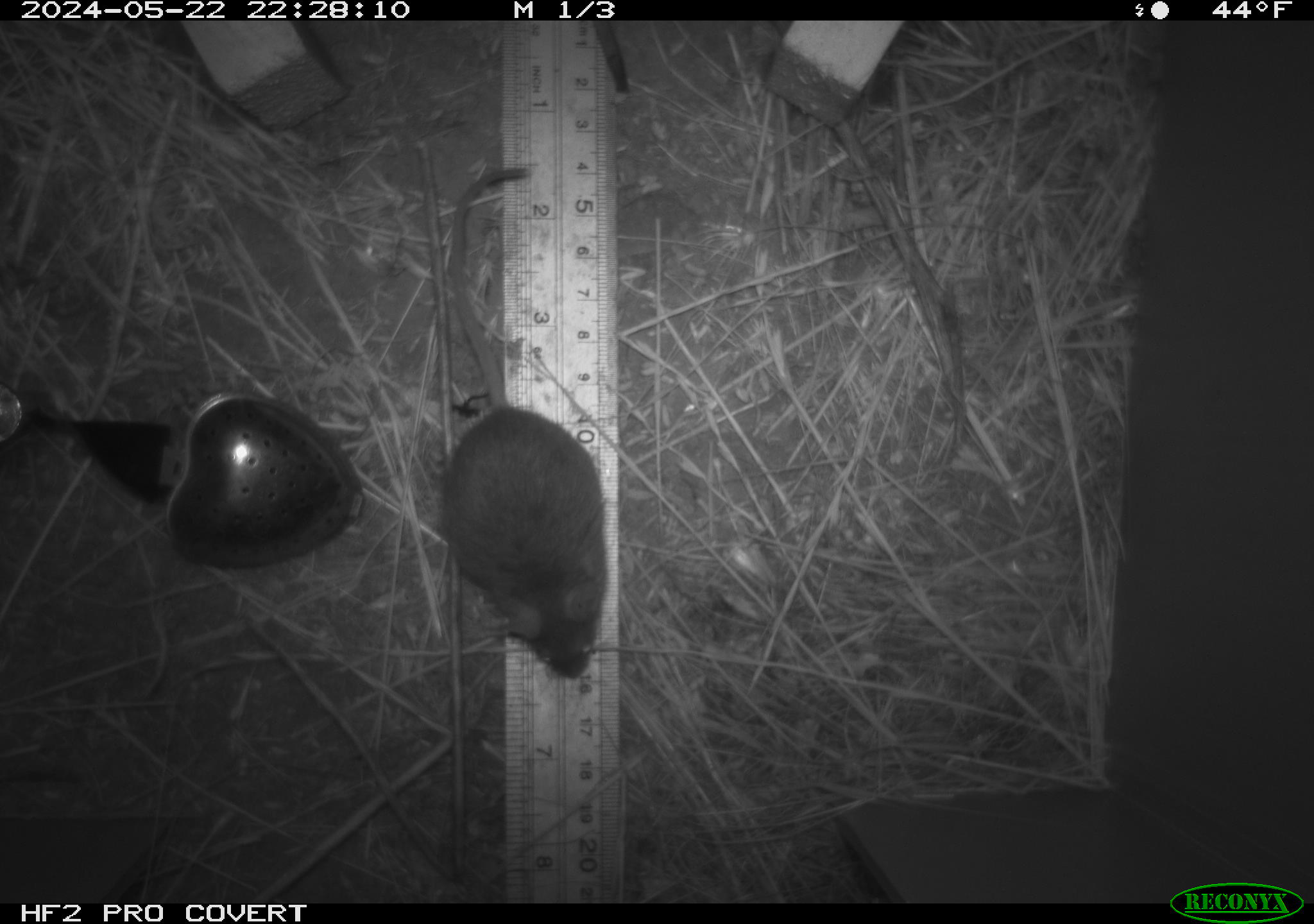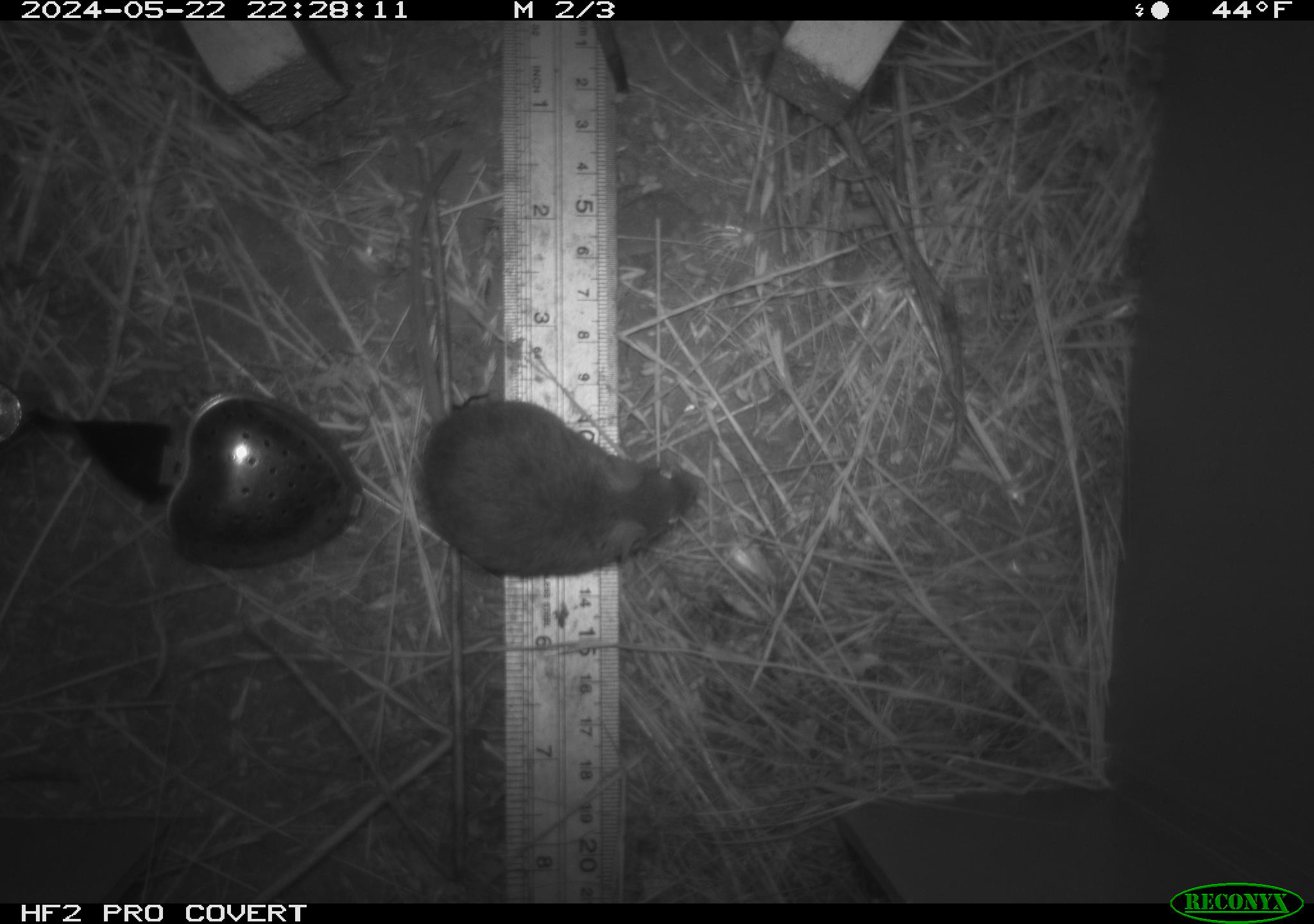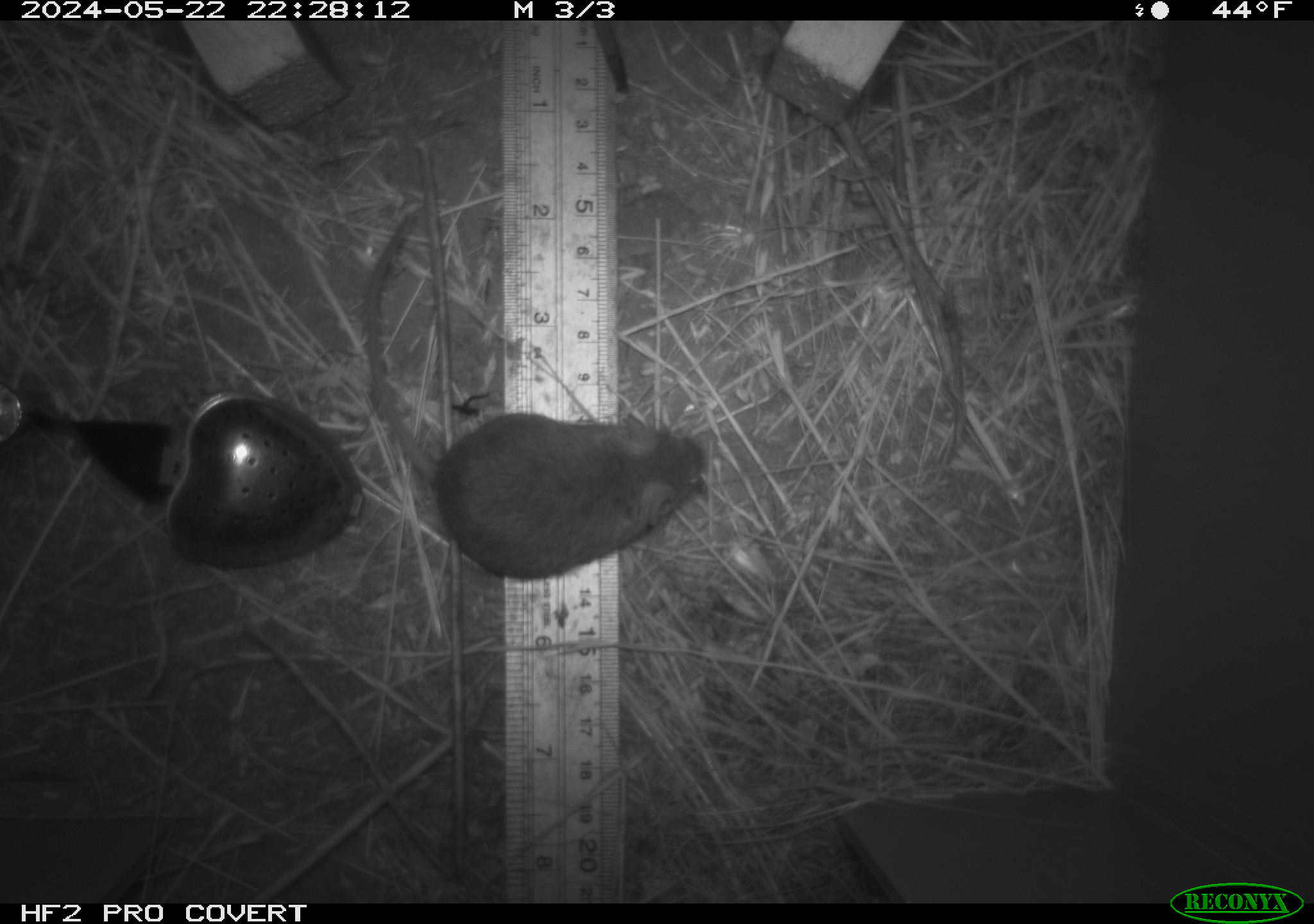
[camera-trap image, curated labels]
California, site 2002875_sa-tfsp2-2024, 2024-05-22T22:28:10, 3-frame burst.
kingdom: Animalia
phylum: Chordata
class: Mammalia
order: Rodentia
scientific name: Rodentia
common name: mouse species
Mouse species (Rodentia).